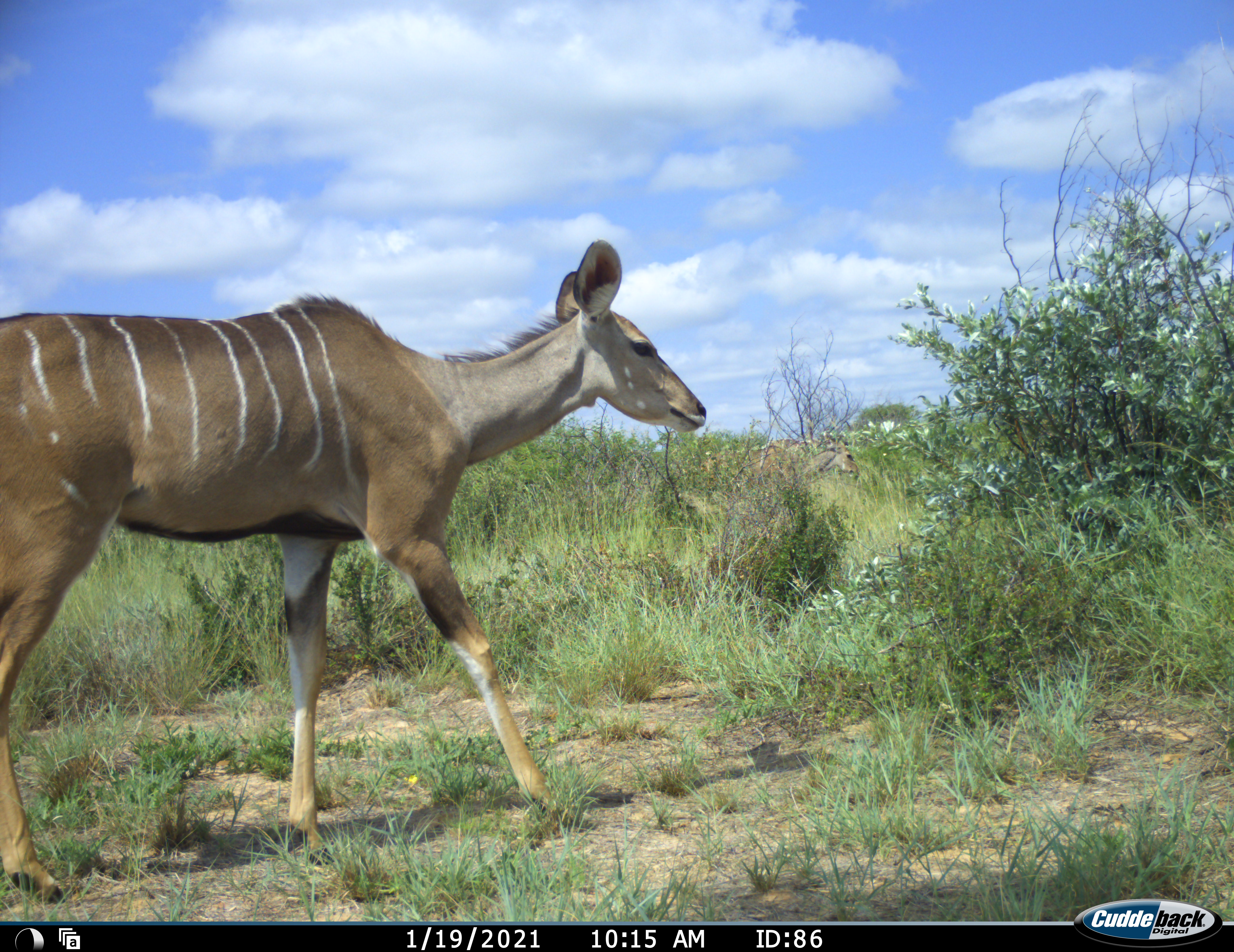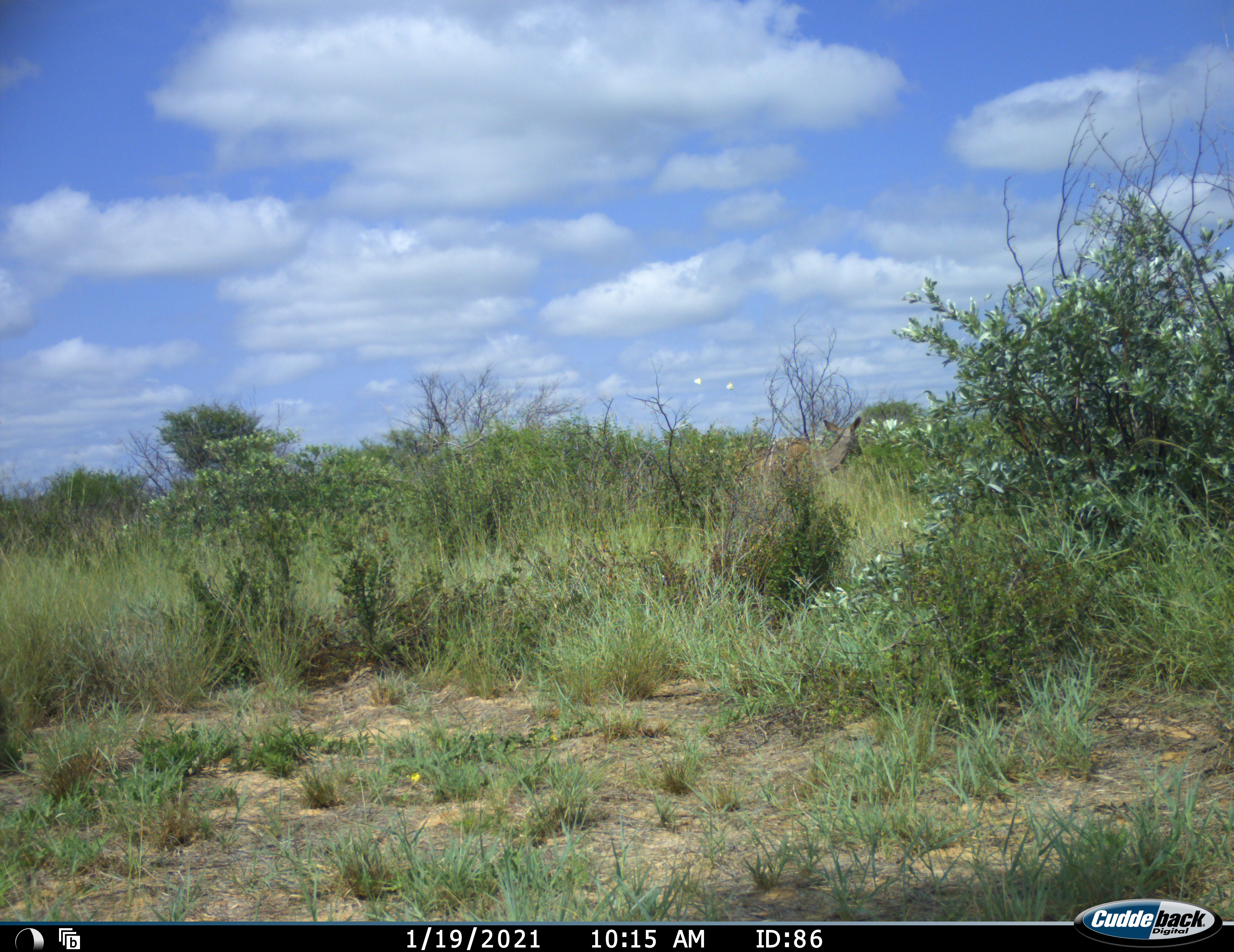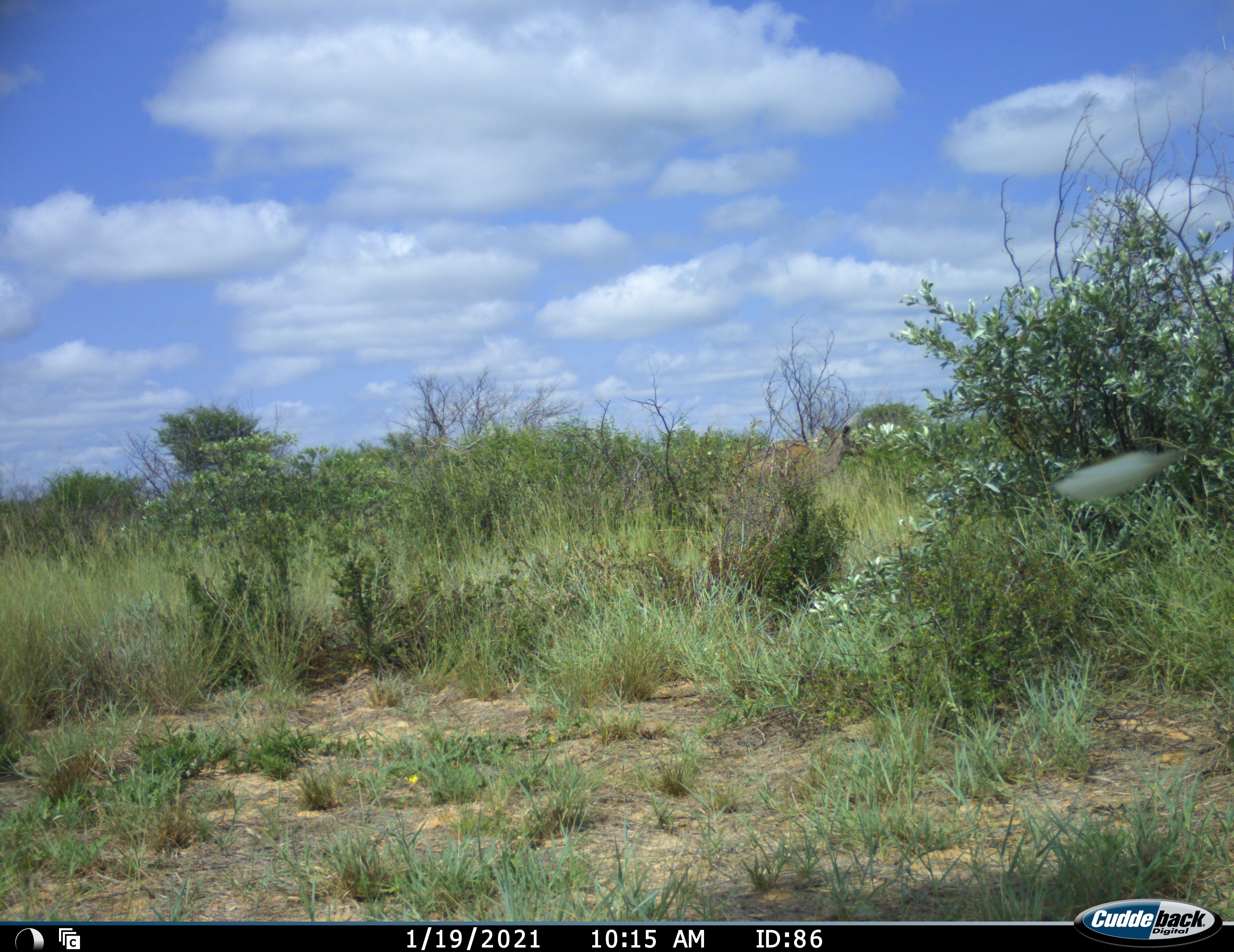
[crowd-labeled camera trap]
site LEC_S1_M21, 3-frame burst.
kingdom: Animalia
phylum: Chordata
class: Mammalia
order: Artiodactyla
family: Bovidae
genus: Tragelaphus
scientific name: Tragelaphus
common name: kudu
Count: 2.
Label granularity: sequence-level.